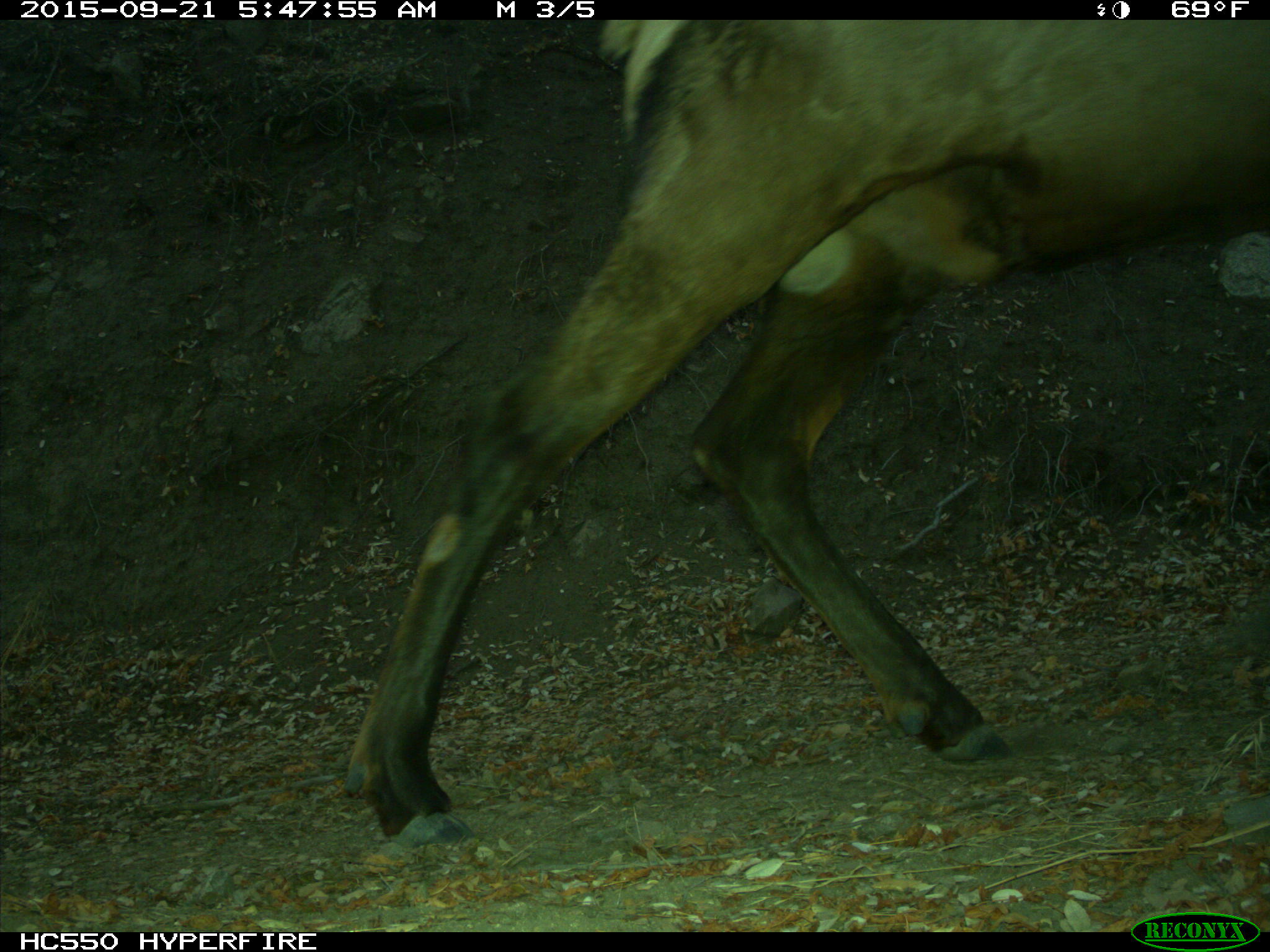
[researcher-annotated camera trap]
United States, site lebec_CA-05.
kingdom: Animalia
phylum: Chordata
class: Mammalia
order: Artiodactyla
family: Cervidae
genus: Cervus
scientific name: Cervus canadensis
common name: elk